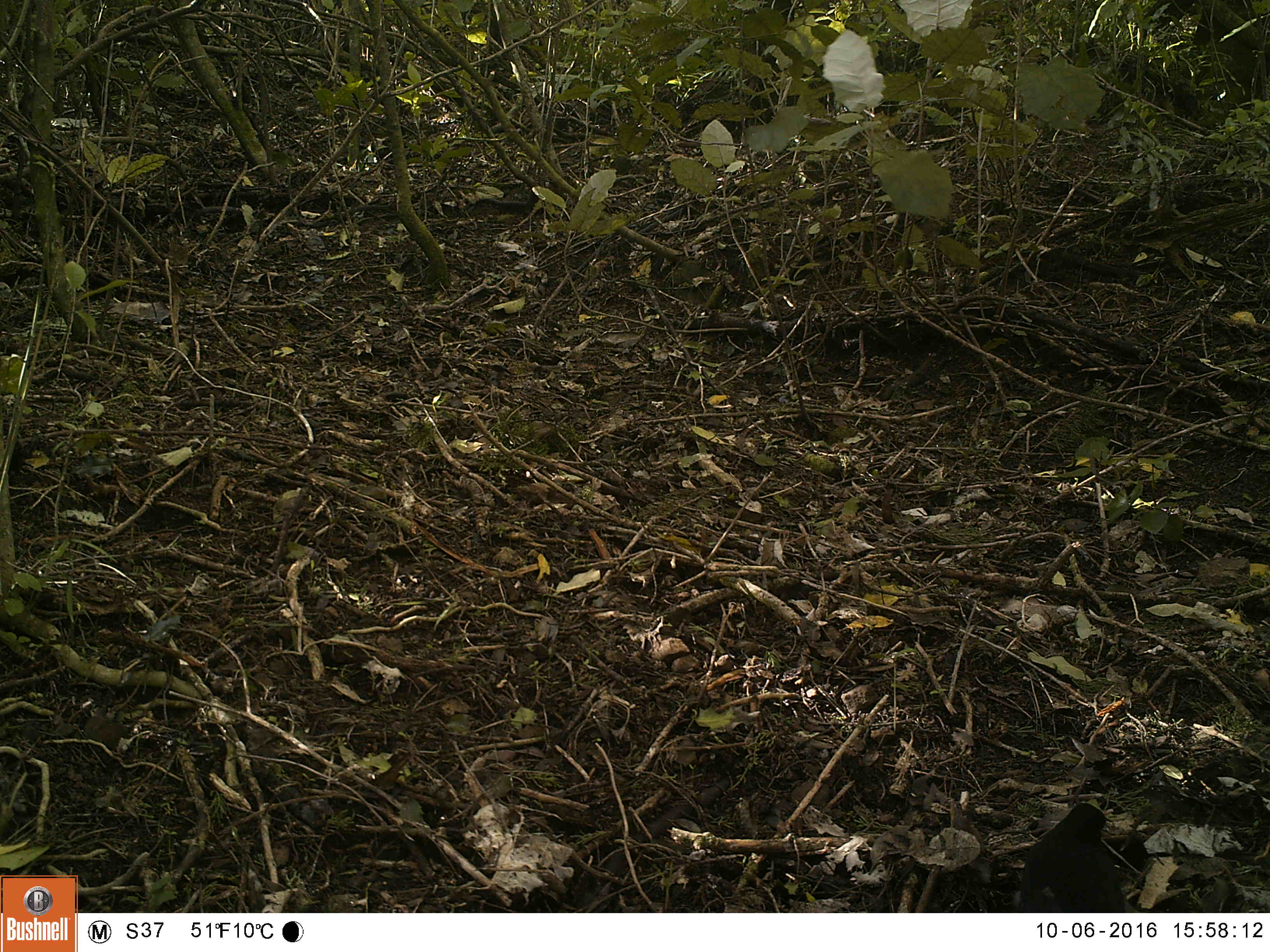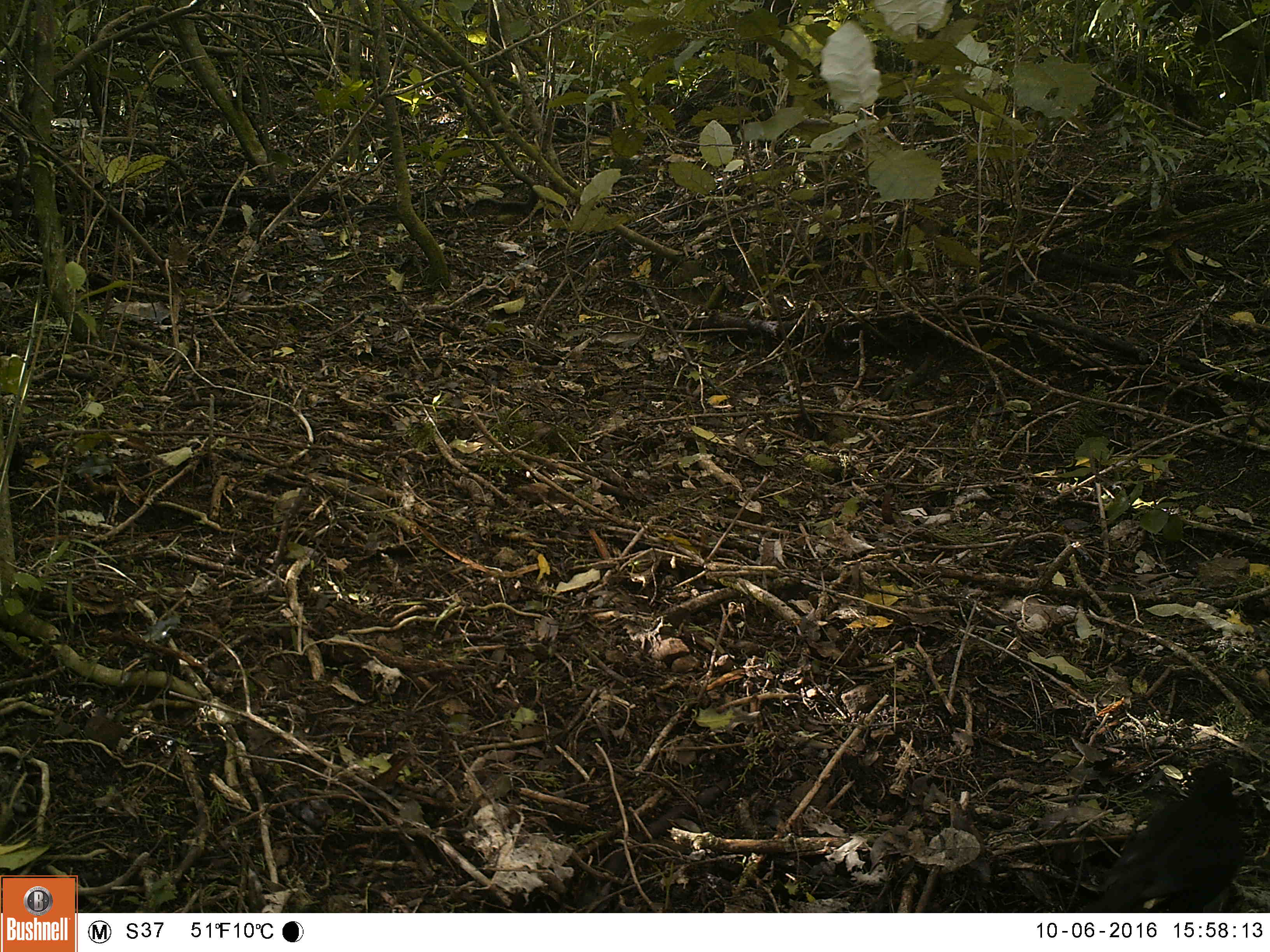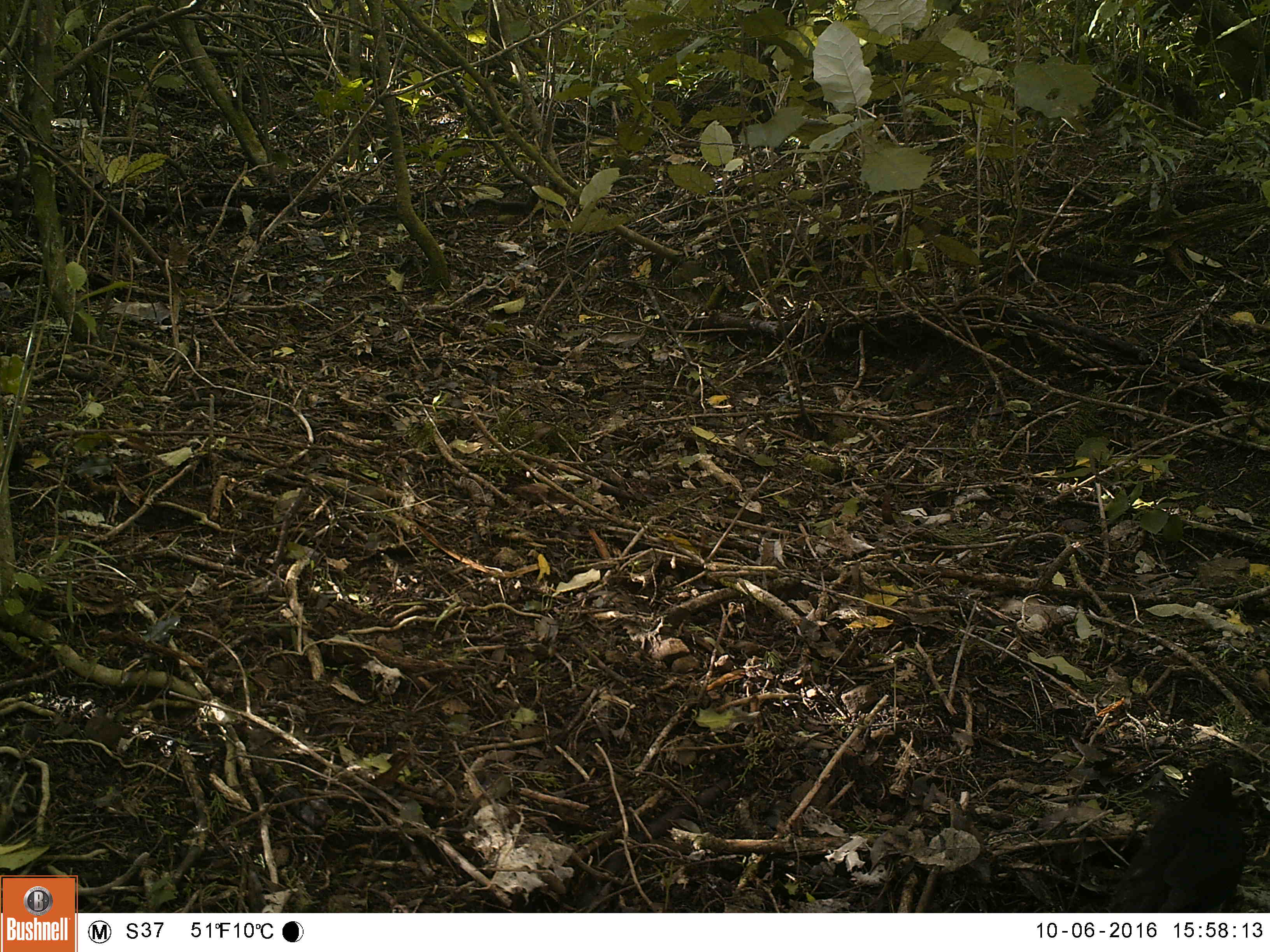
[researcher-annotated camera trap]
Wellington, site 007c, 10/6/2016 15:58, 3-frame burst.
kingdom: Animalia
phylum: Chordata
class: Aves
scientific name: Aves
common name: bird